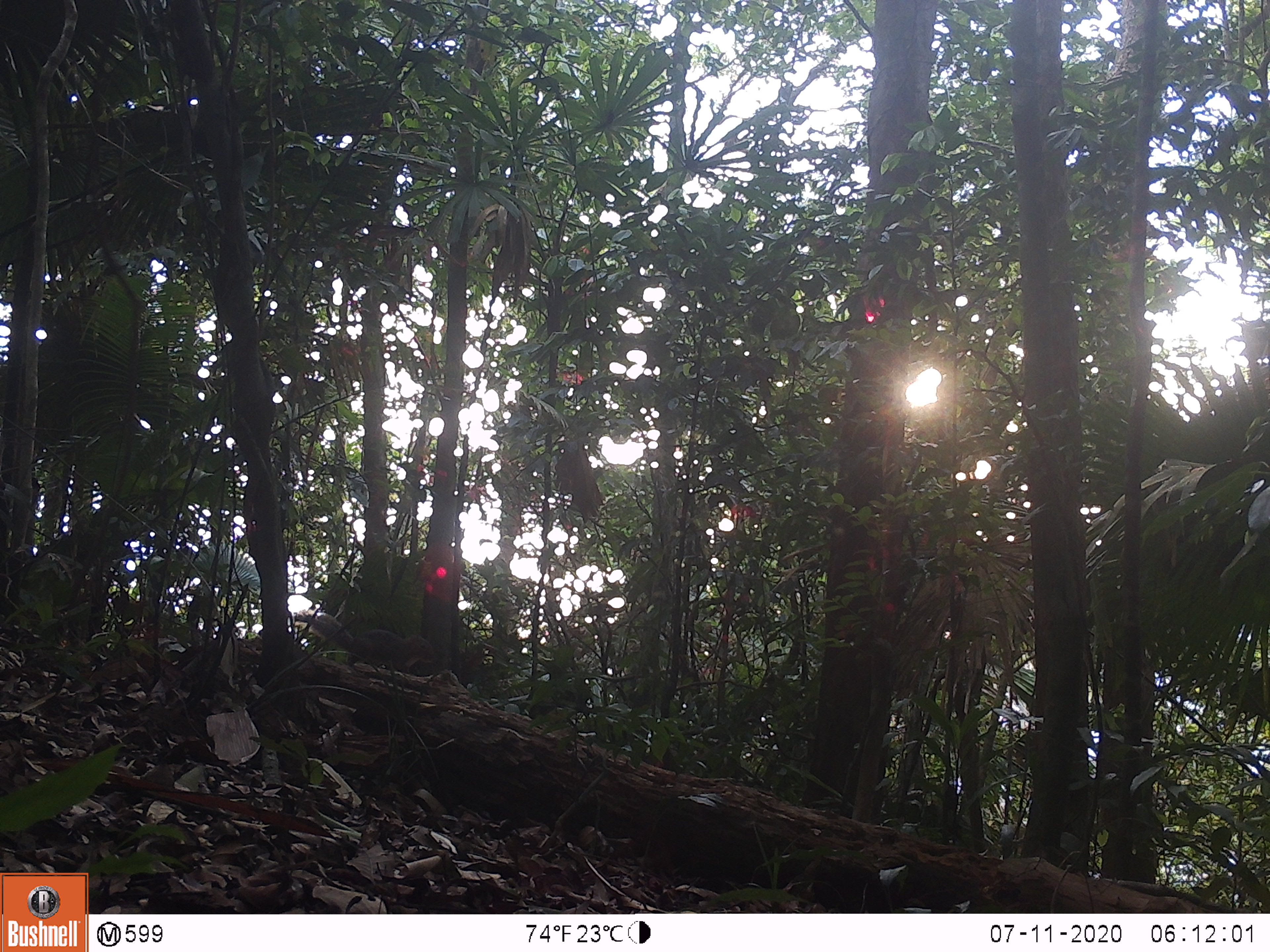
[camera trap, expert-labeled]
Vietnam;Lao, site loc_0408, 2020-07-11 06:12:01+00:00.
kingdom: Animalia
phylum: Chordata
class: Mammalia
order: Scandentia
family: Tupaiidae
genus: Tupaia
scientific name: Tupaia belangeri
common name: northern treeshrew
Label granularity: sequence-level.